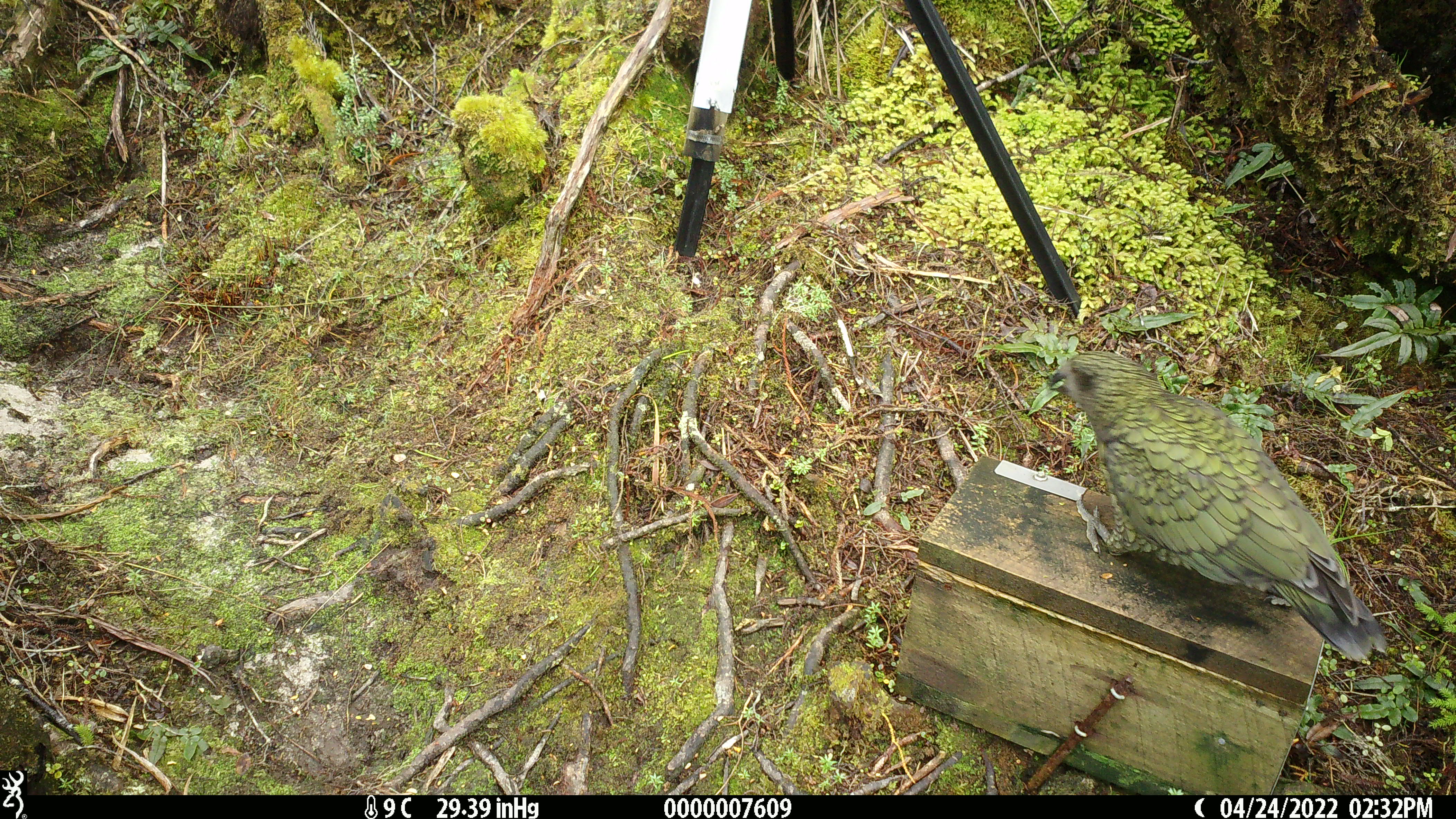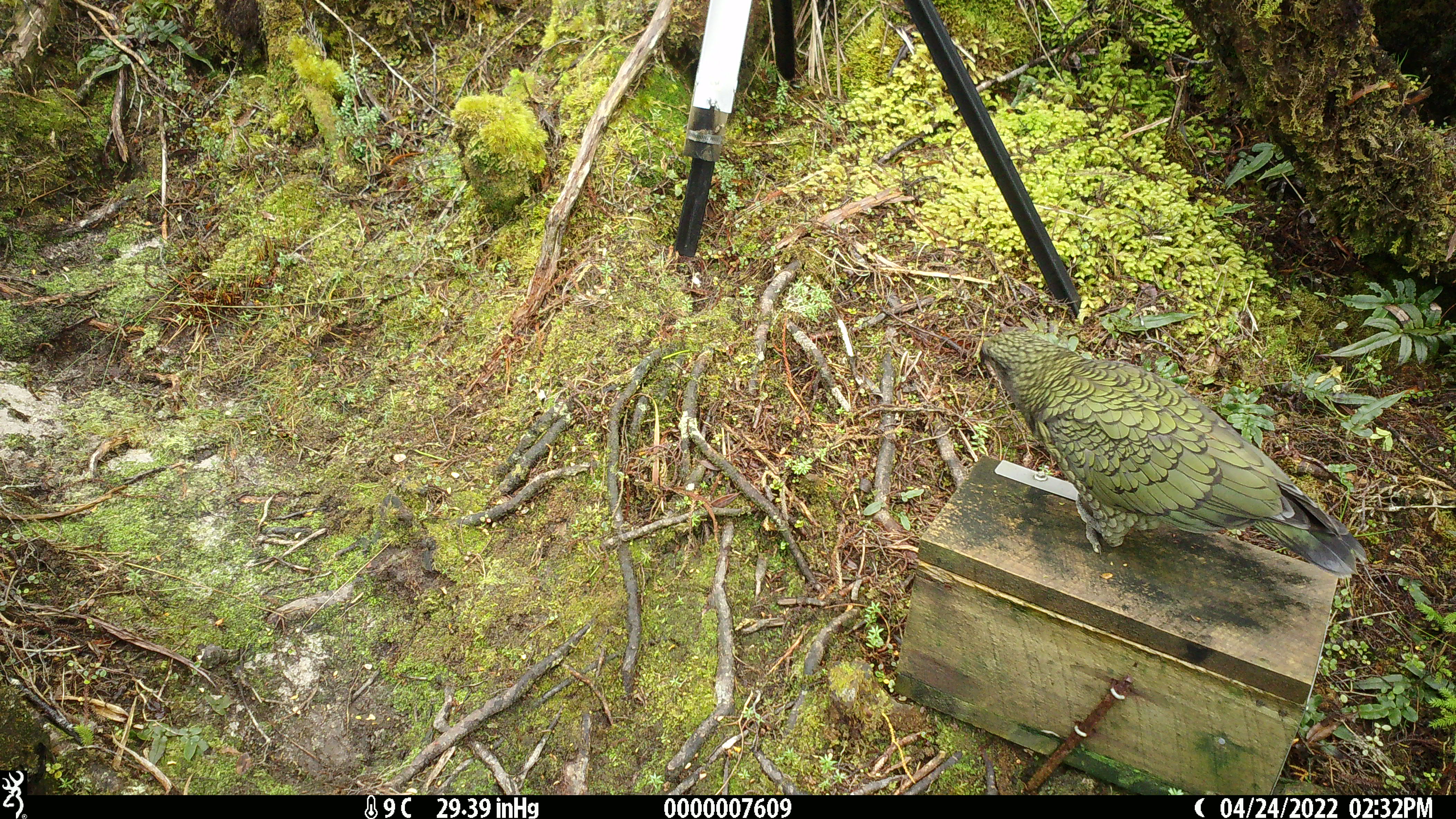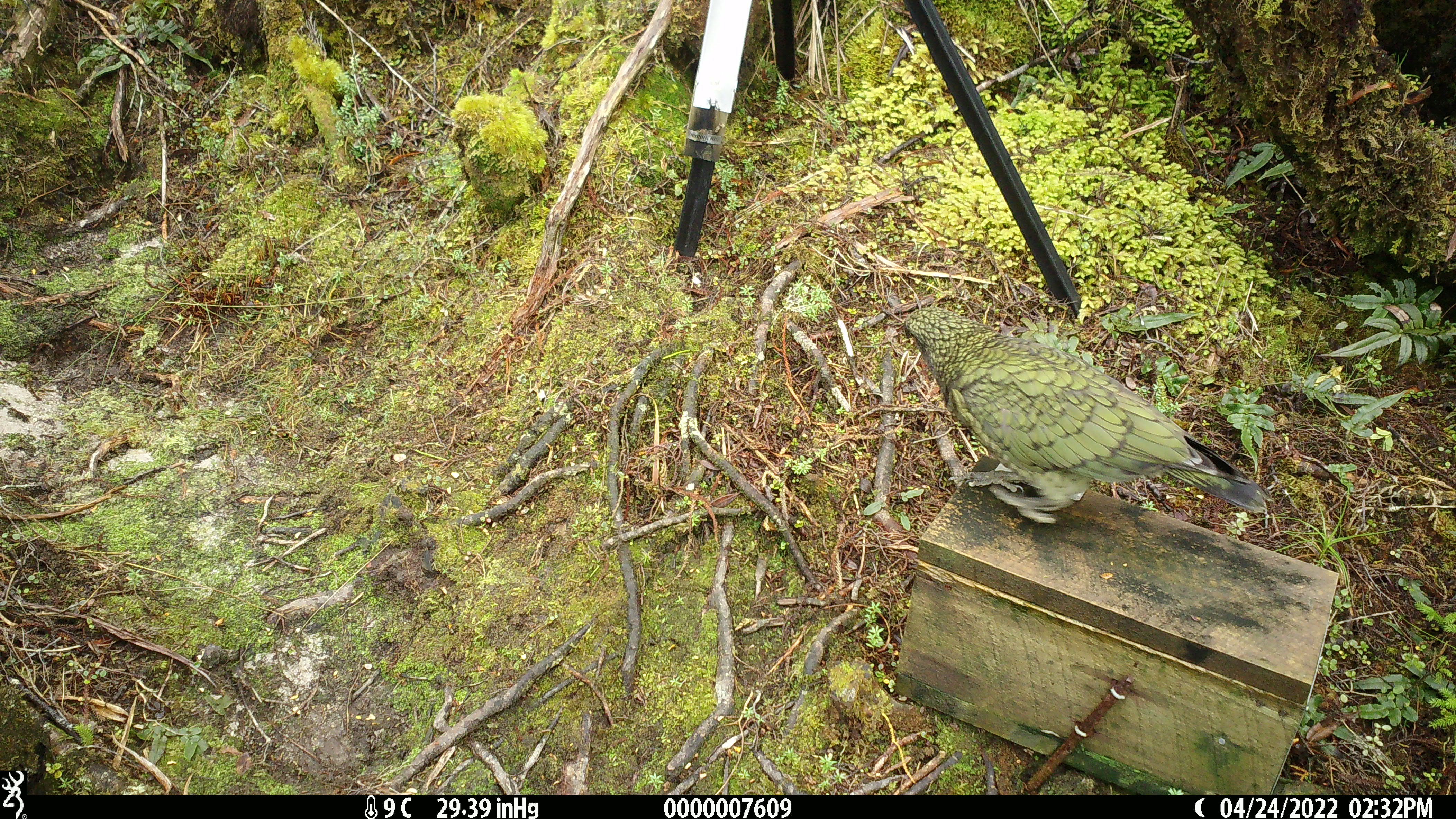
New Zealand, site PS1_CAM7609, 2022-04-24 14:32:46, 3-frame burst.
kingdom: Animalia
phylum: Chordata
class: Aves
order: Psittaciformes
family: Strigopidae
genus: Nestor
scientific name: Nestor notabilis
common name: kea